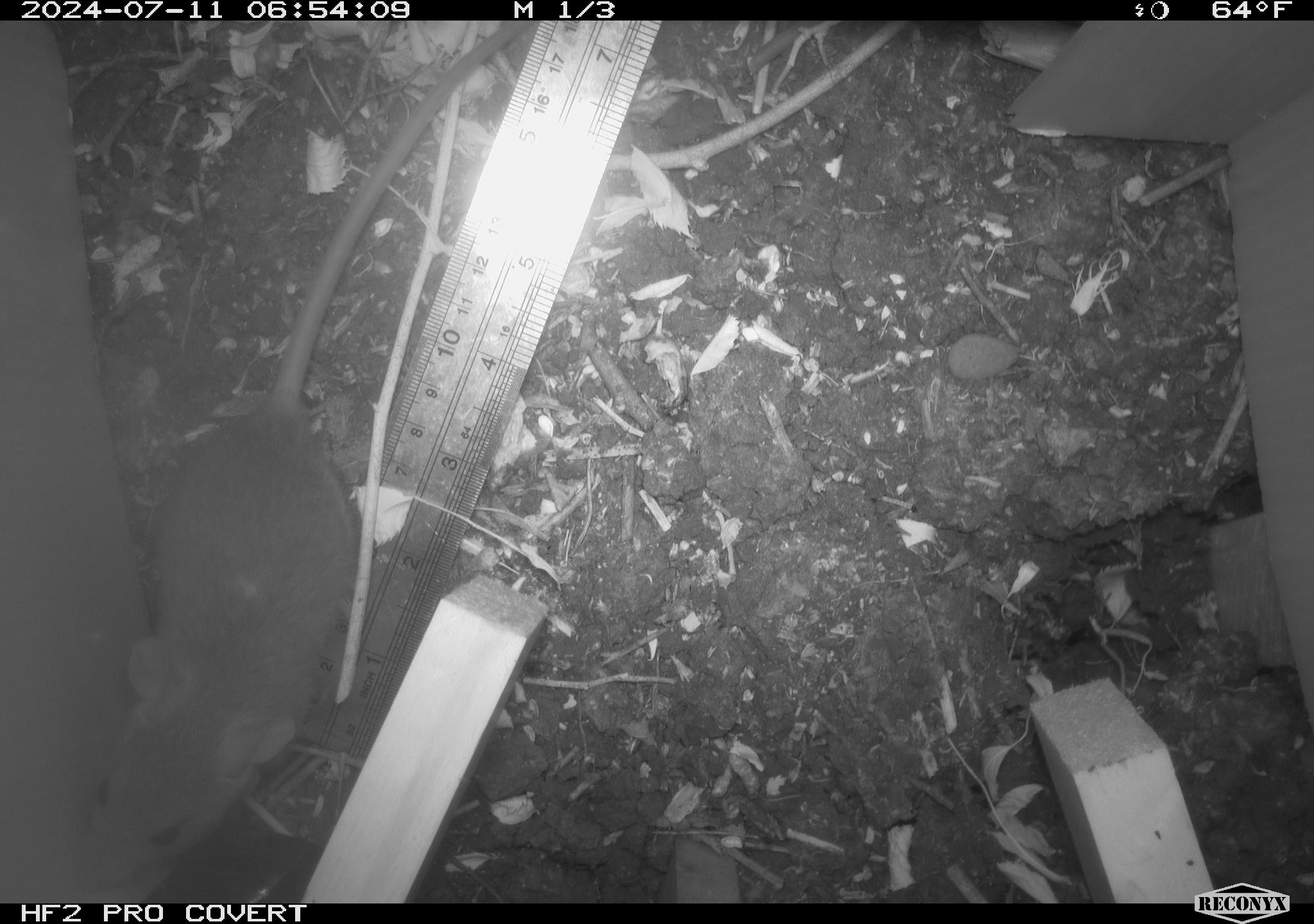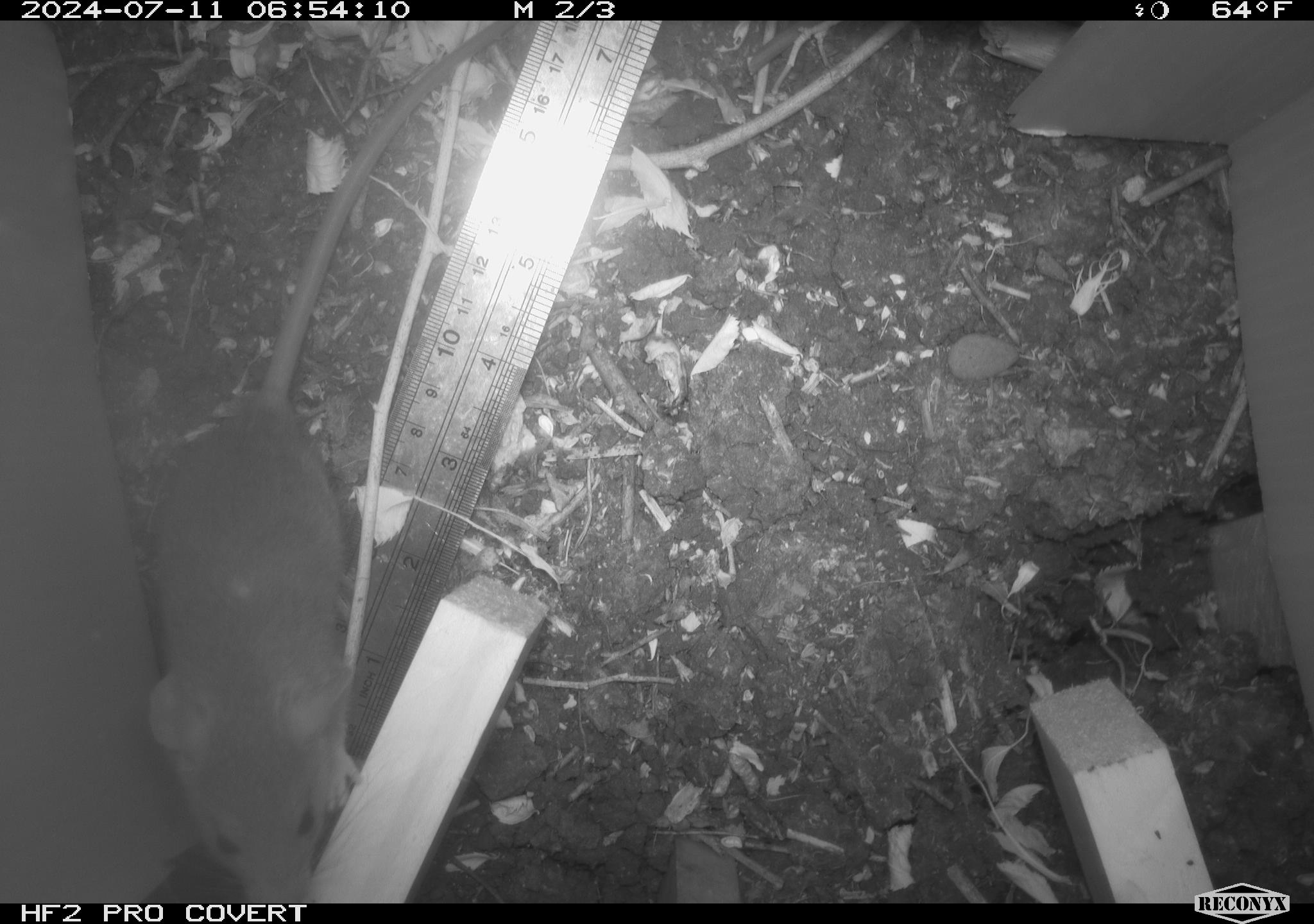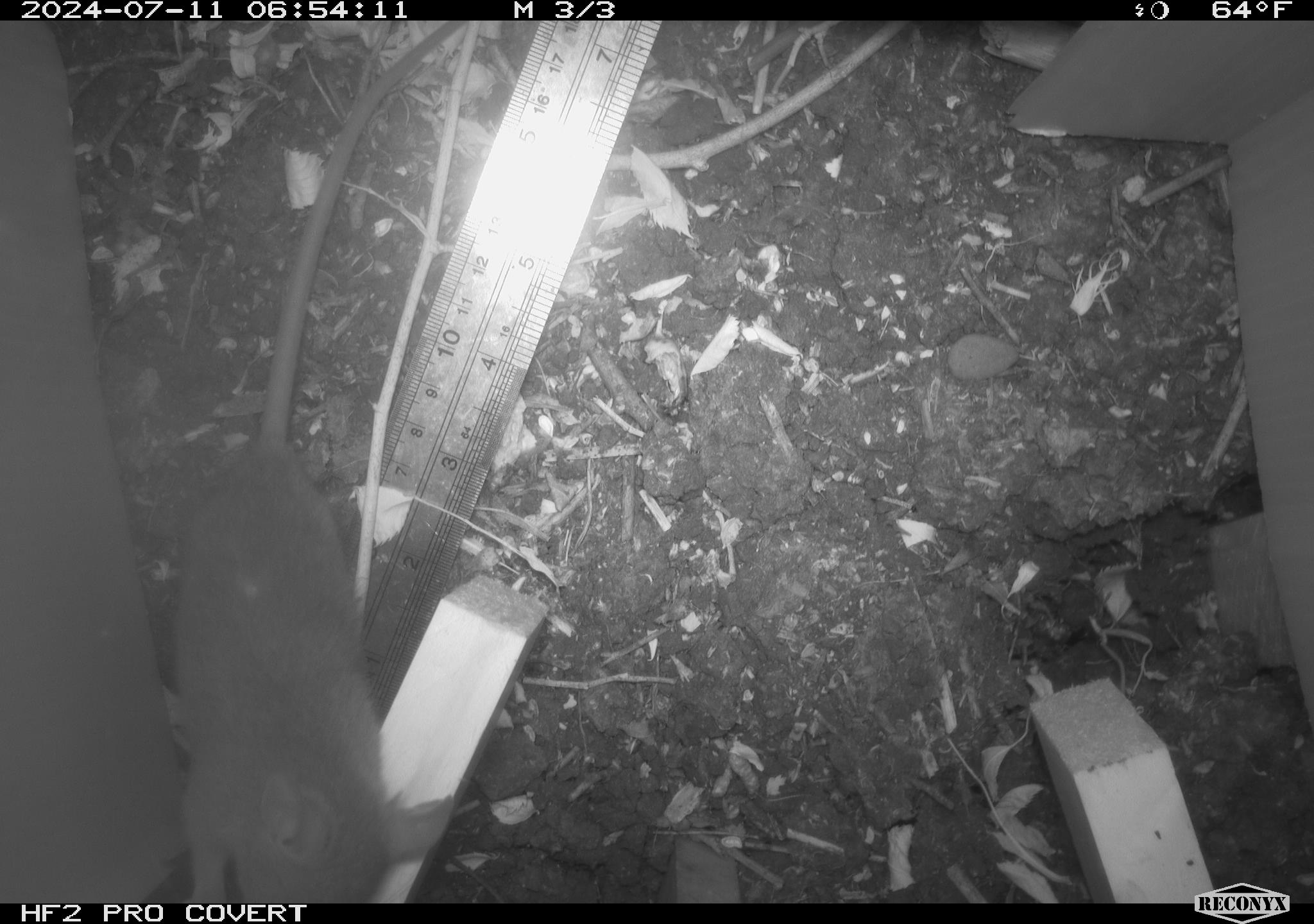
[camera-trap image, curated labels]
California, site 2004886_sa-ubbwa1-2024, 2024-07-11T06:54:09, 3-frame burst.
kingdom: Animalia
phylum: Chordata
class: Mammalia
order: Rodentia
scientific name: Rodentia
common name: mouse species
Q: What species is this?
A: Mouse species (Rodentia).